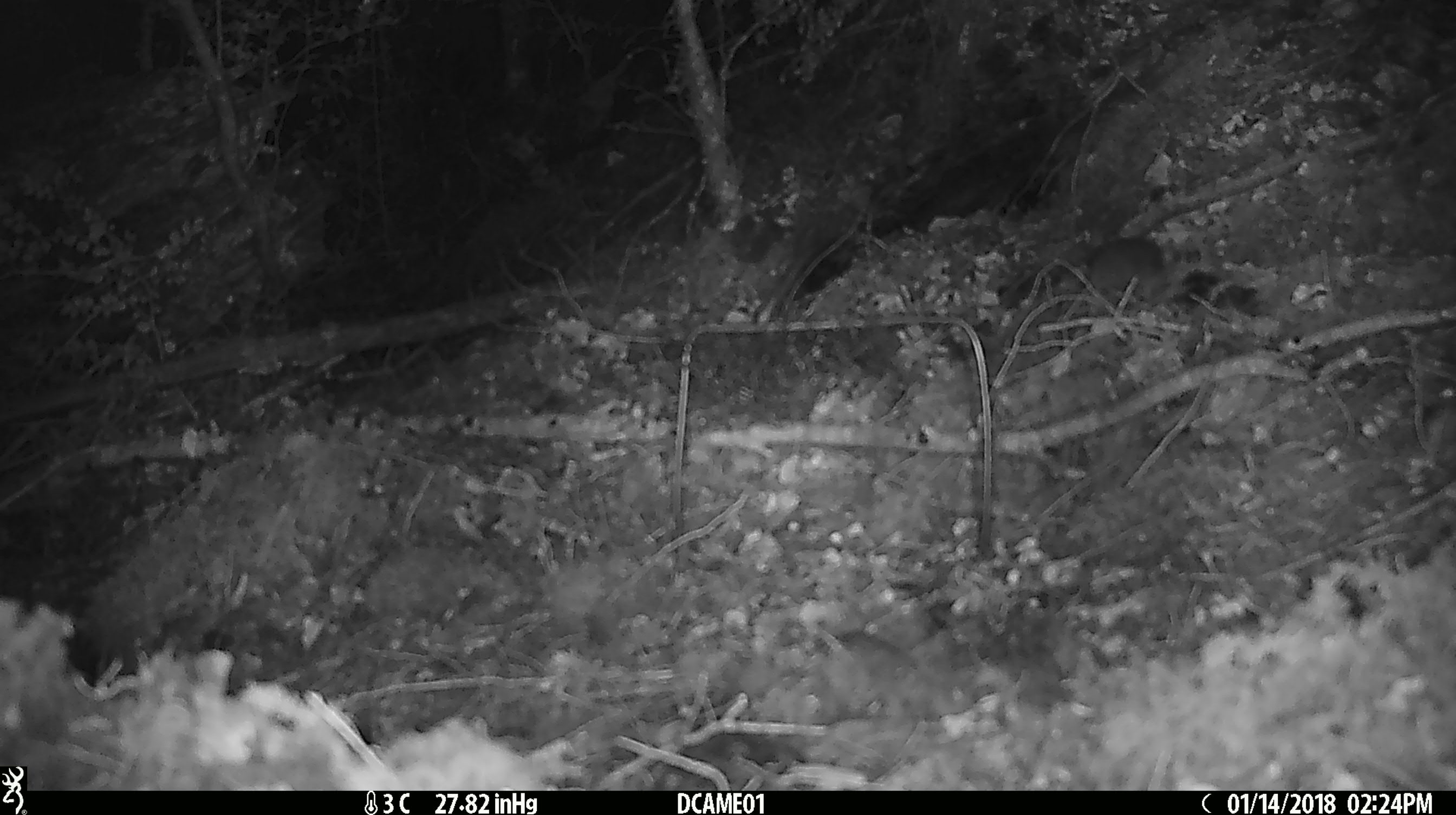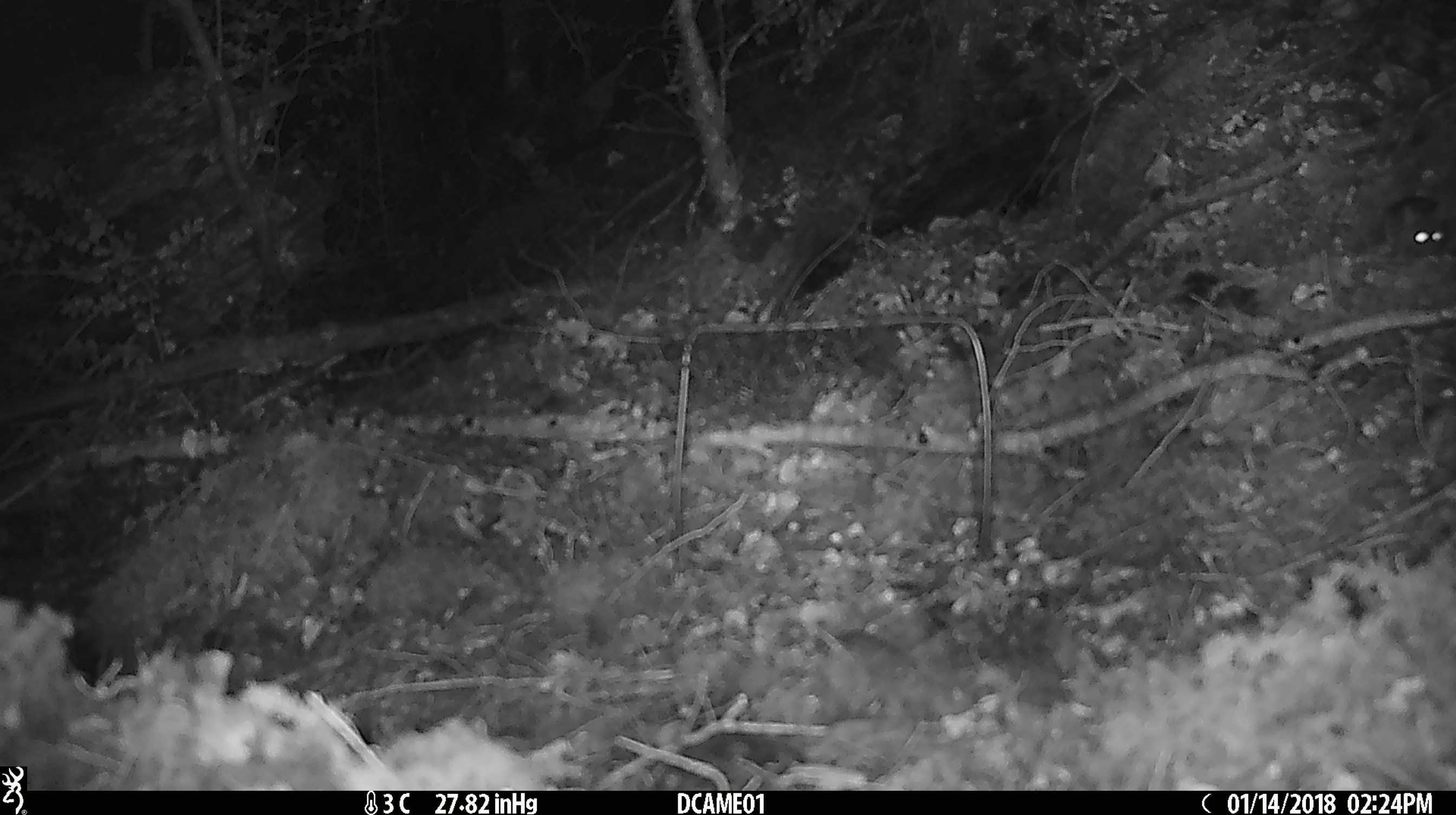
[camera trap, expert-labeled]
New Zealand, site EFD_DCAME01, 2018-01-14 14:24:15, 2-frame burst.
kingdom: Animalia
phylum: Chordata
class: Mammalia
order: Rodentia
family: Muridae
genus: Mus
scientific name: Mus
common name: mouse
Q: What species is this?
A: Mouse (Mus).